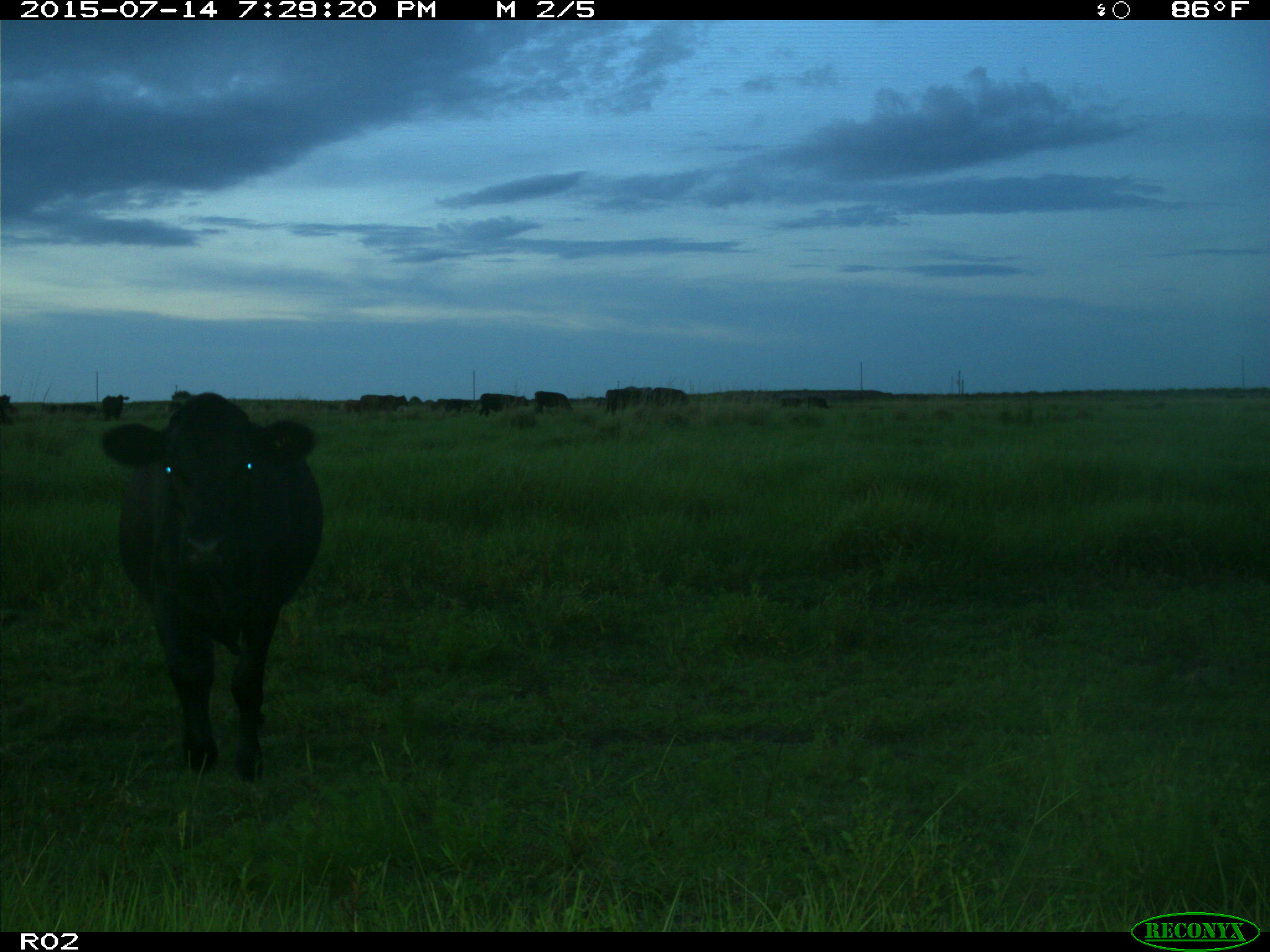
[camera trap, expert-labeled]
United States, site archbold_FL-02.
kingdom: Animalia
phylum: Chordata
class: Mammalia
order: Artiodactyla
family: Bovidae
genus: Bos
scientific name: Bos taurus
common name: domestic cow